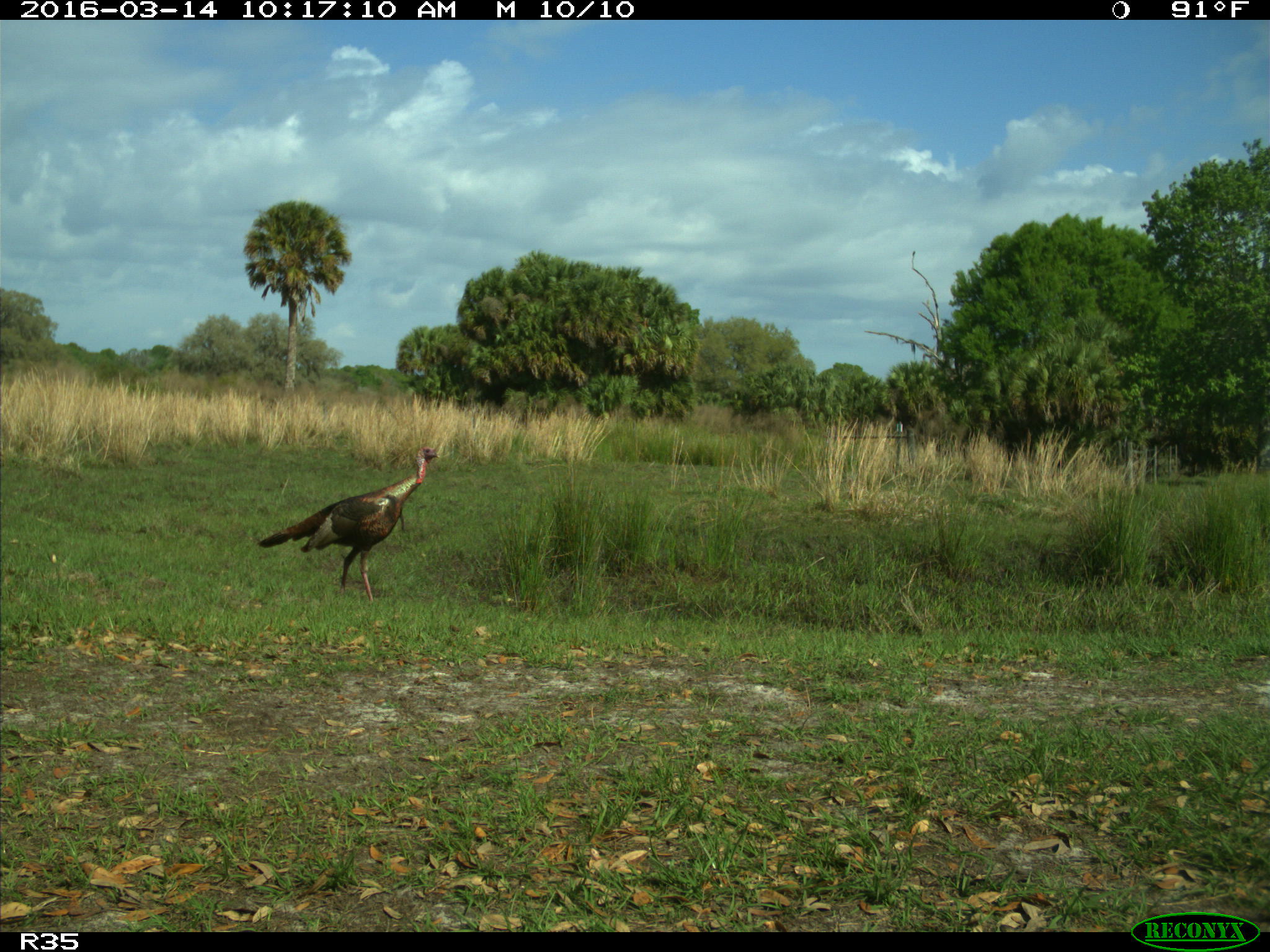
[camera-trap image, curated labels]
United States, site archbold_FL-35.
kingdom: Animalia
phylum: Chordata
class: Aves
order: Galliformes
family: Phasianidae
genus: Meleagris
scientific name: Meleagris gallopavo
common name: wild turkey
Meleagris gallopavo (wild turkey).